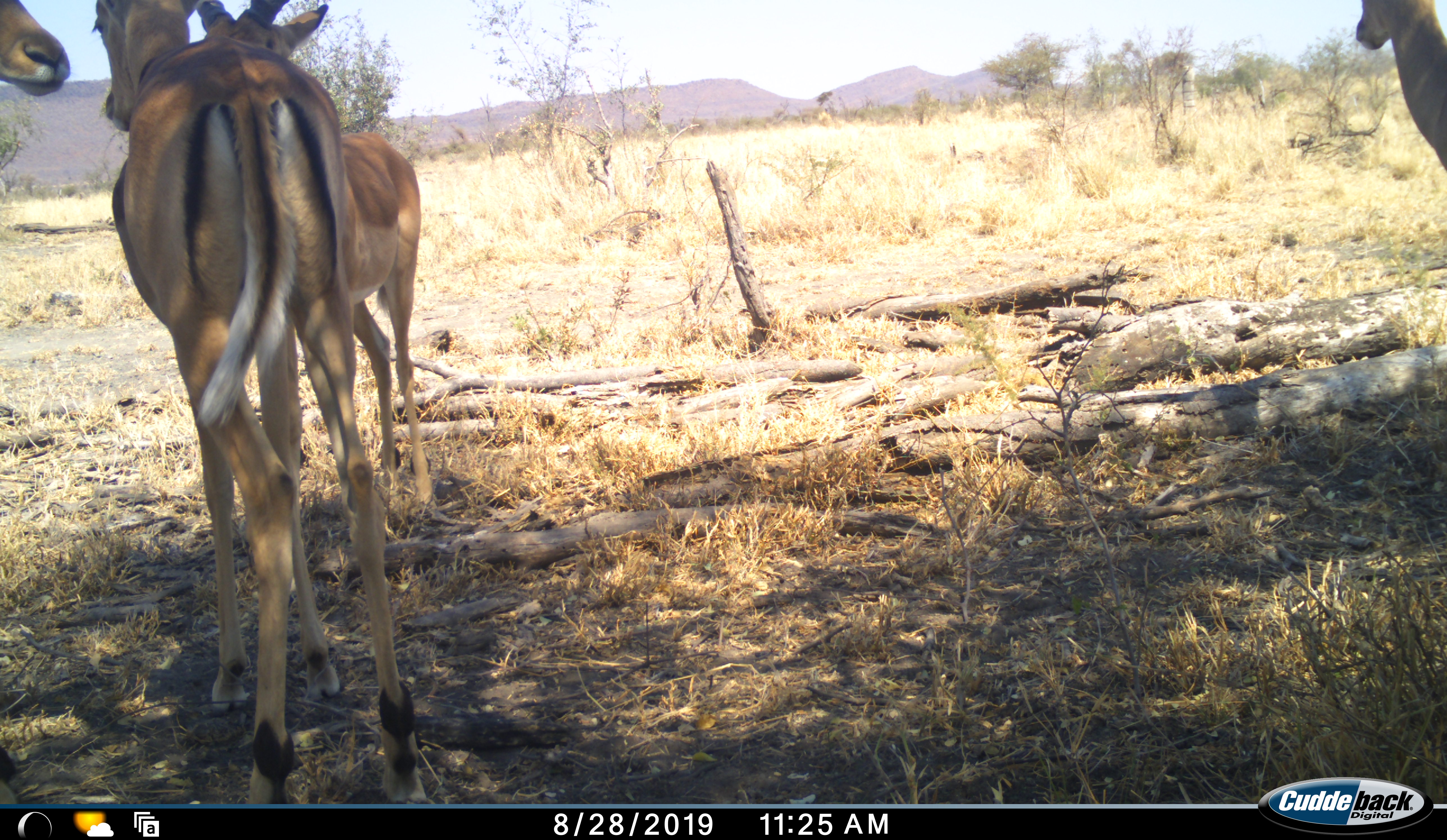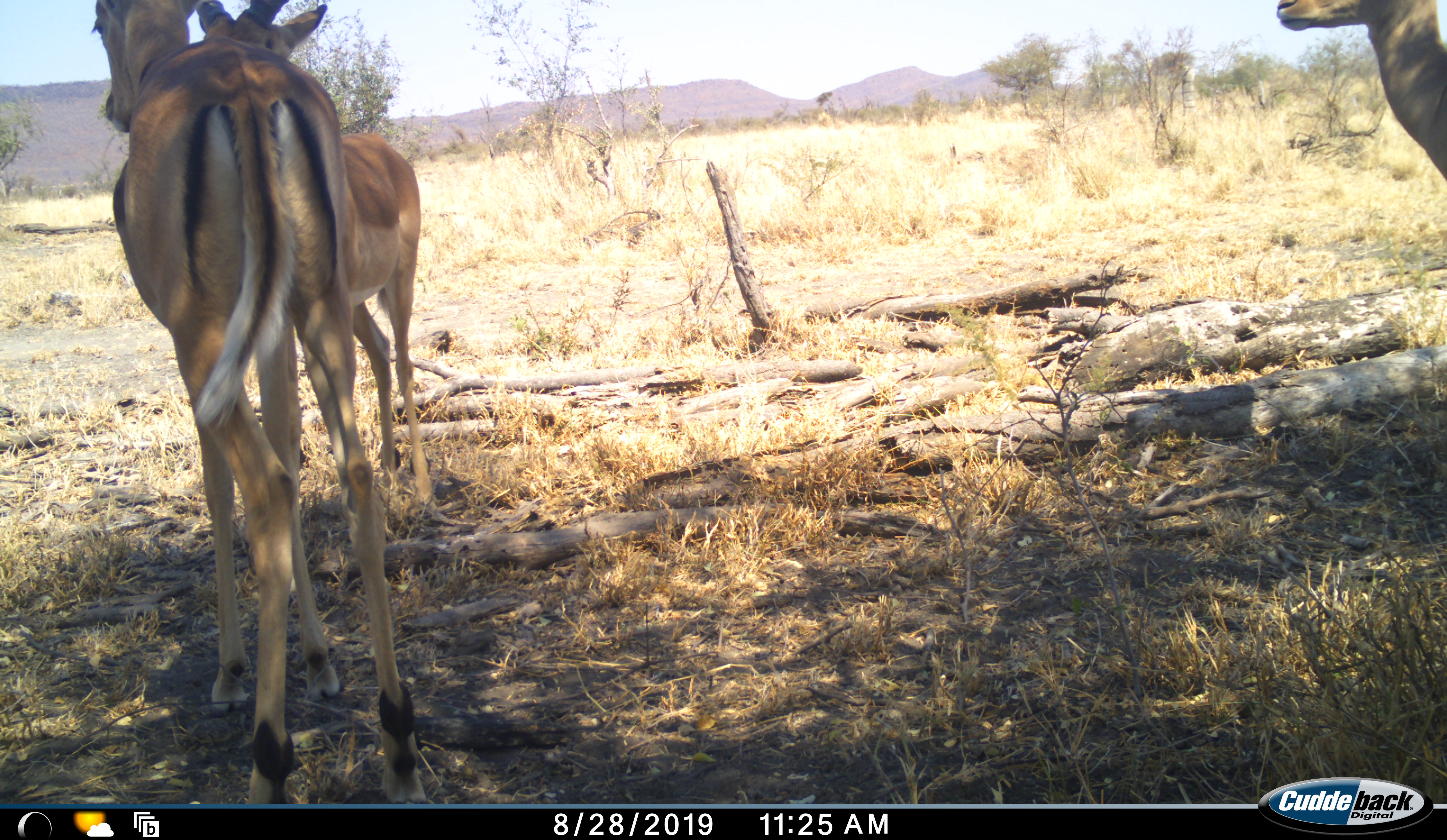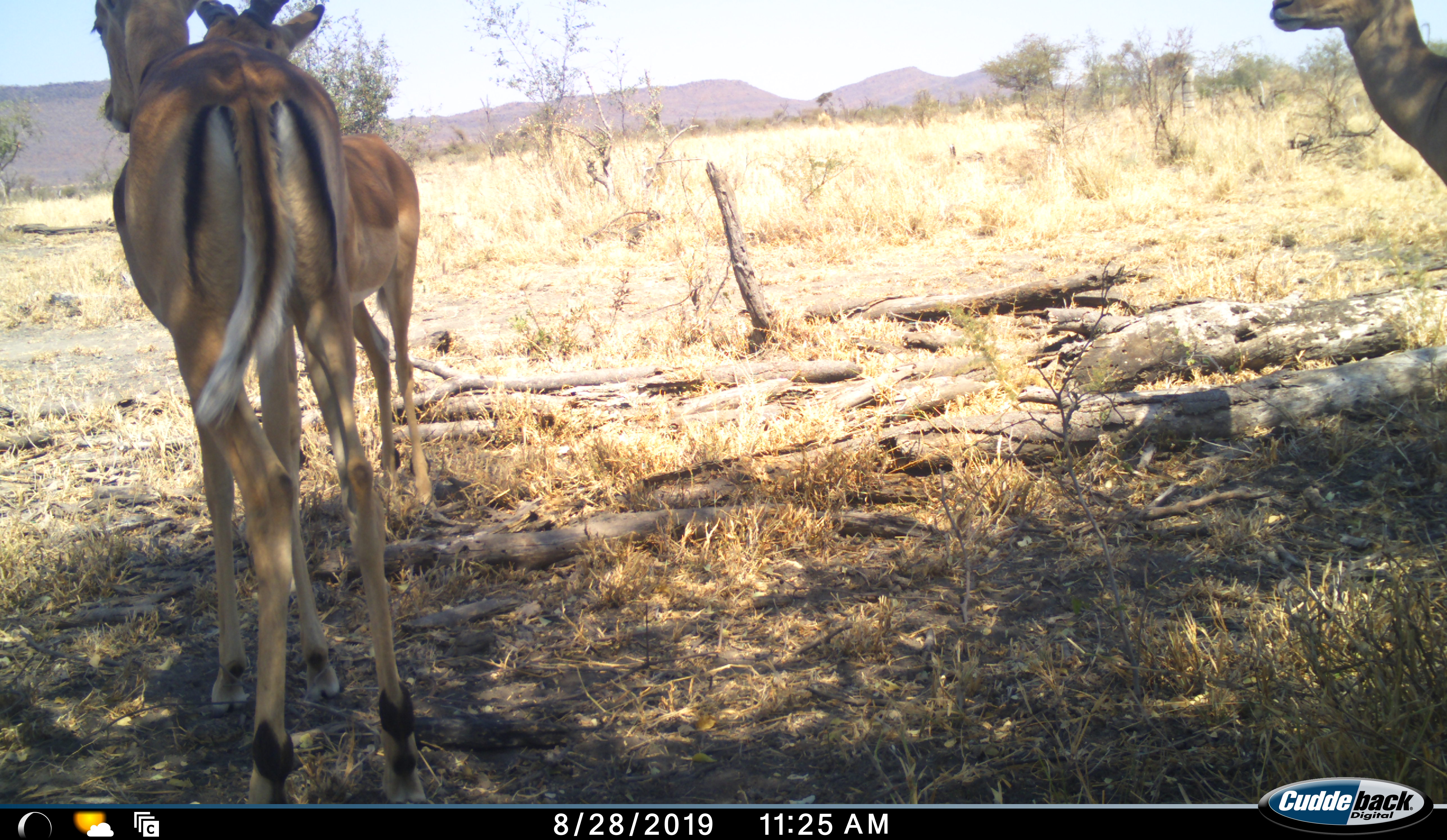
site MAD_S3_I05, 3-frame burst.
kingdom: Animalia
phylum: Chordata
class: Mammalia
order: Artiodactyla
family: Bovidae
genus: Aepyceros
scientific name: Aepyceros melampus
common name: impala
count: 4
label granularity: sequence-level